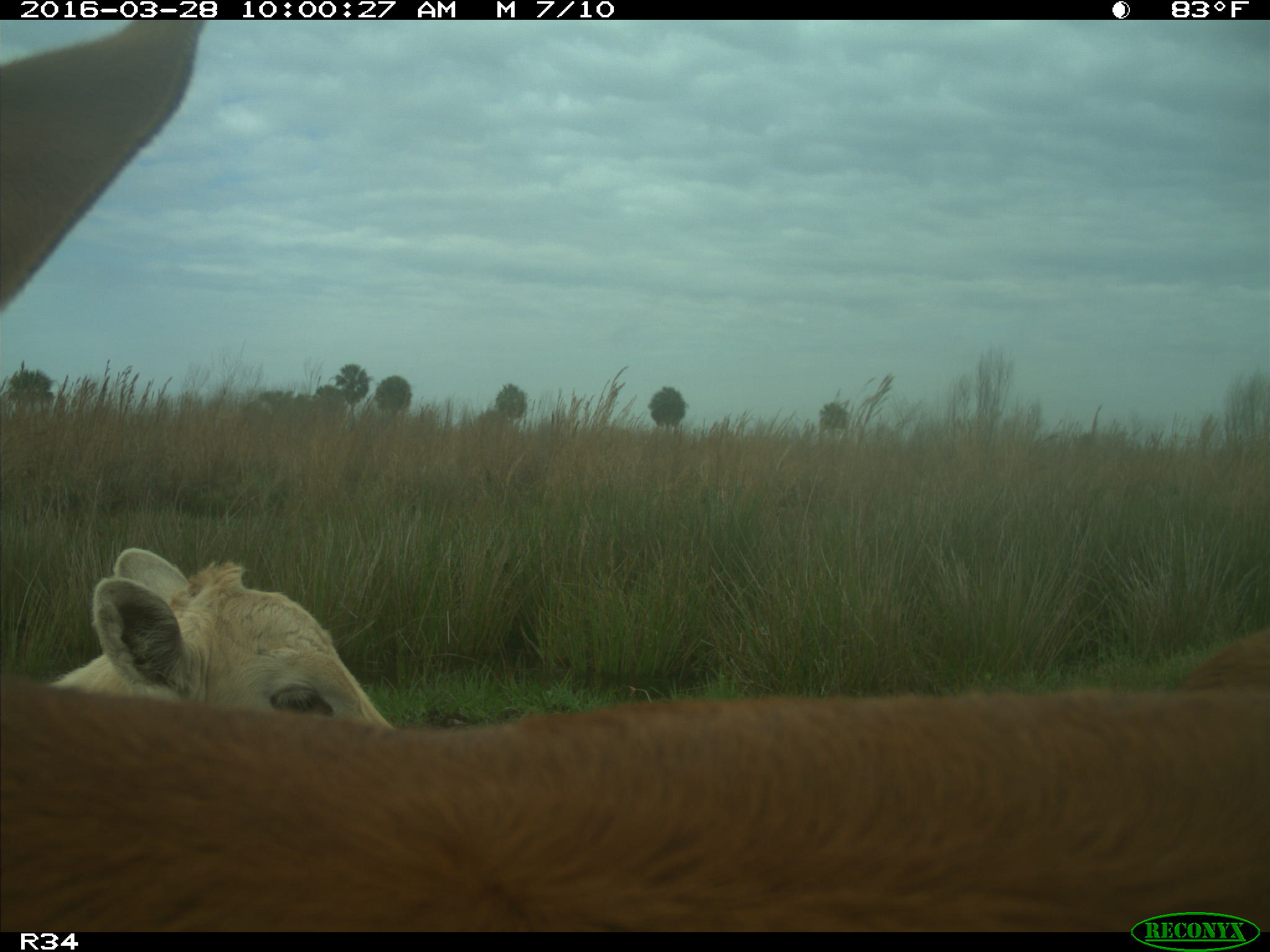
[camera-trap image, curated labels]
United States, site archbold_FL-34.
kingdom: Animalia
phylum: Chordata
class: Mammalia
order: Artiodactyla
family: Bovidae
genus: Bos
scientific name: Bos taurus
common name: domestic cow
Bos taurus (domestic cow).